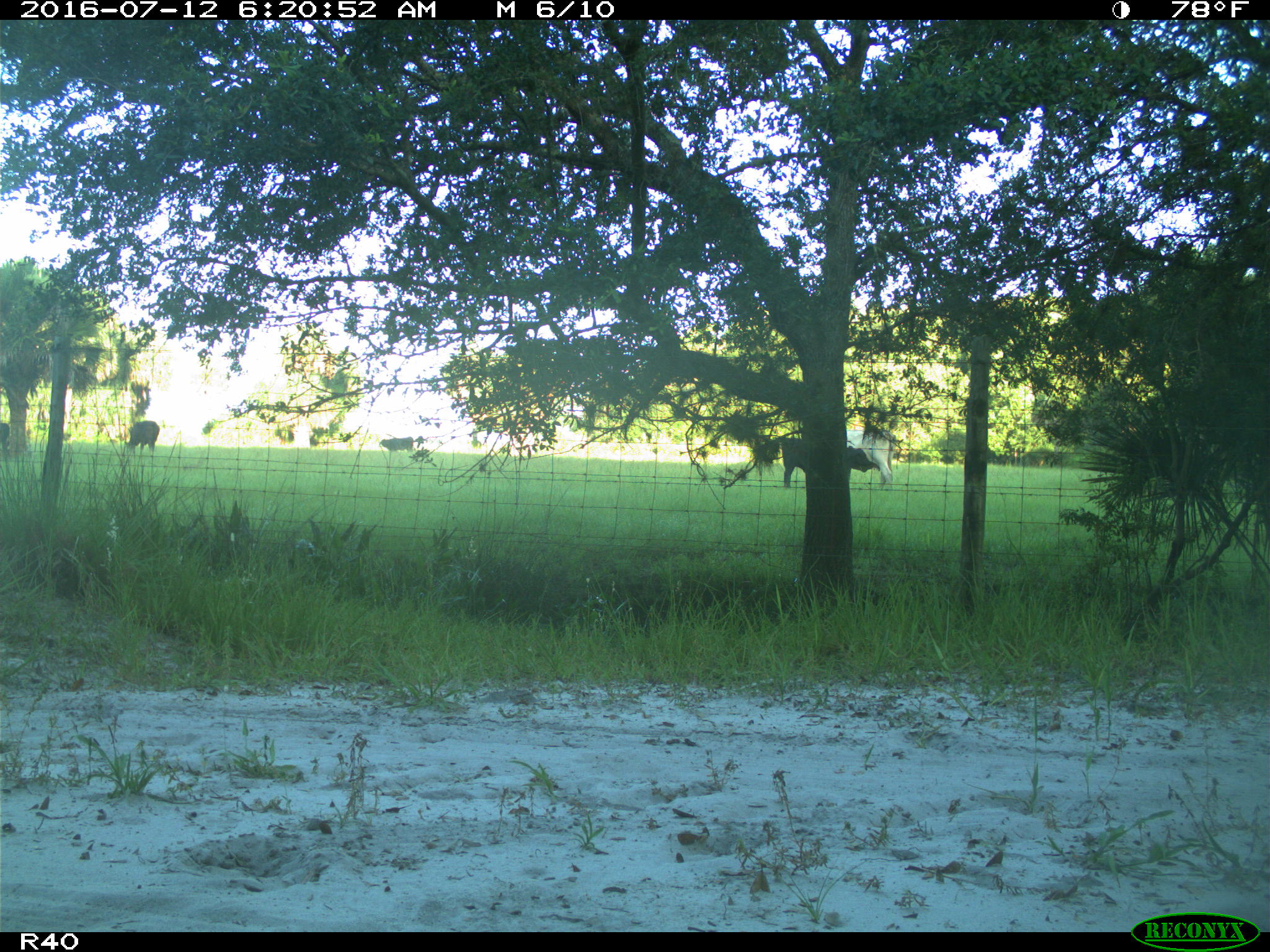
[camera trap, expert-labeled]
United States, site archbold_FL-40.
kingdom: Animalia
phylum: Chordata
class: Mammalia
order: Artiodactyla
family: Bovidae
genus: Bos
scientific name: Bos taurus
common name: domestic cow